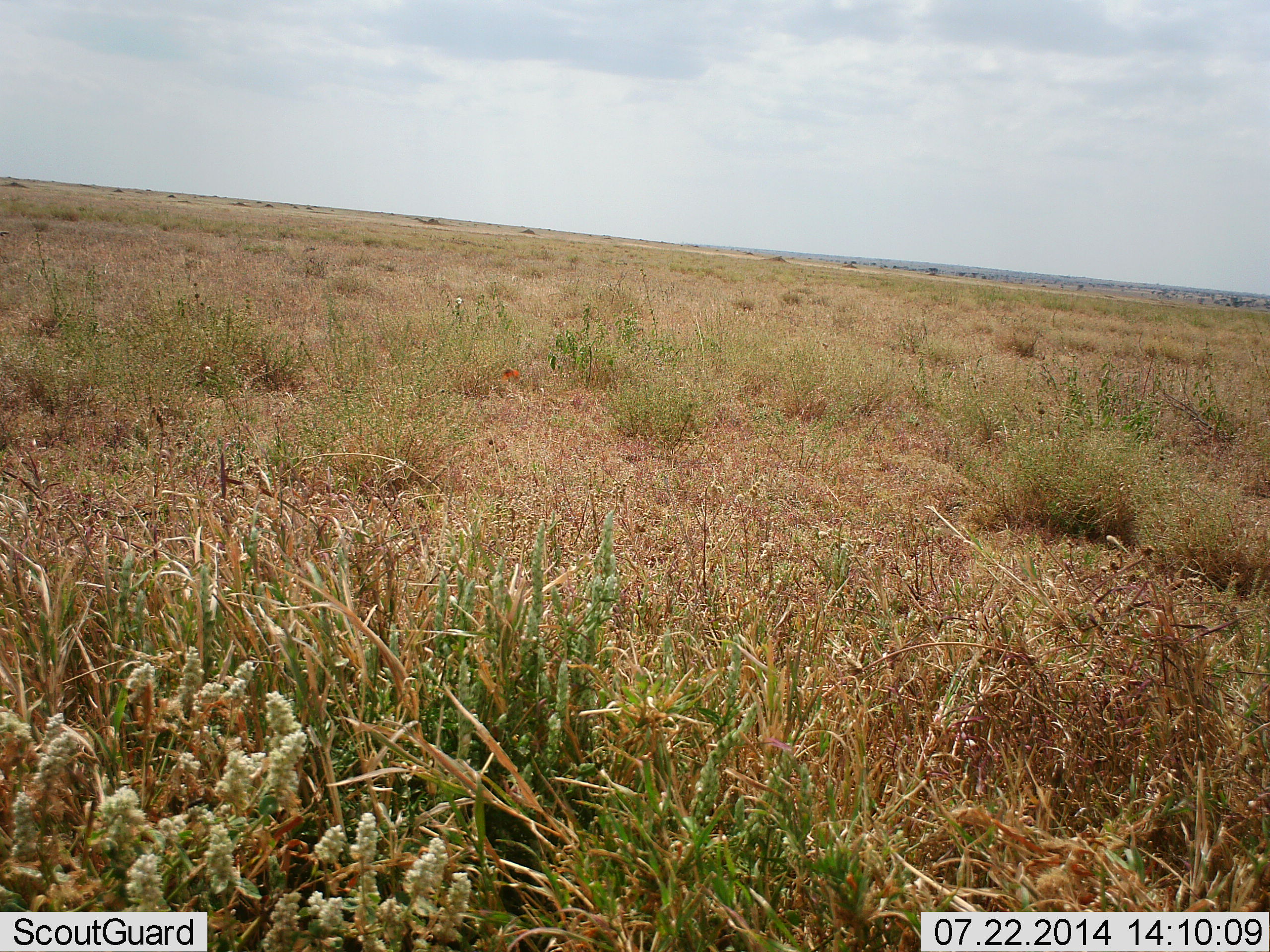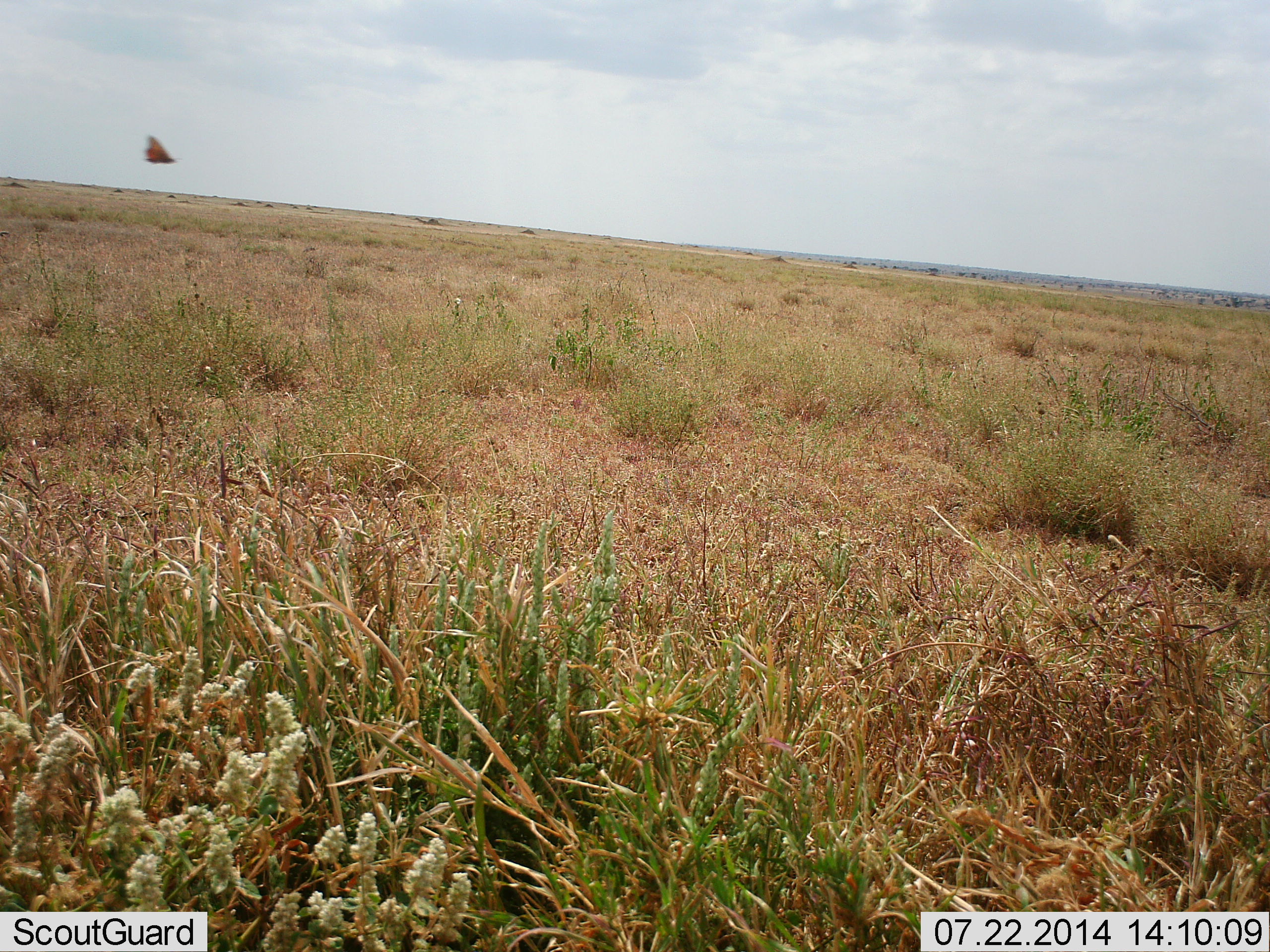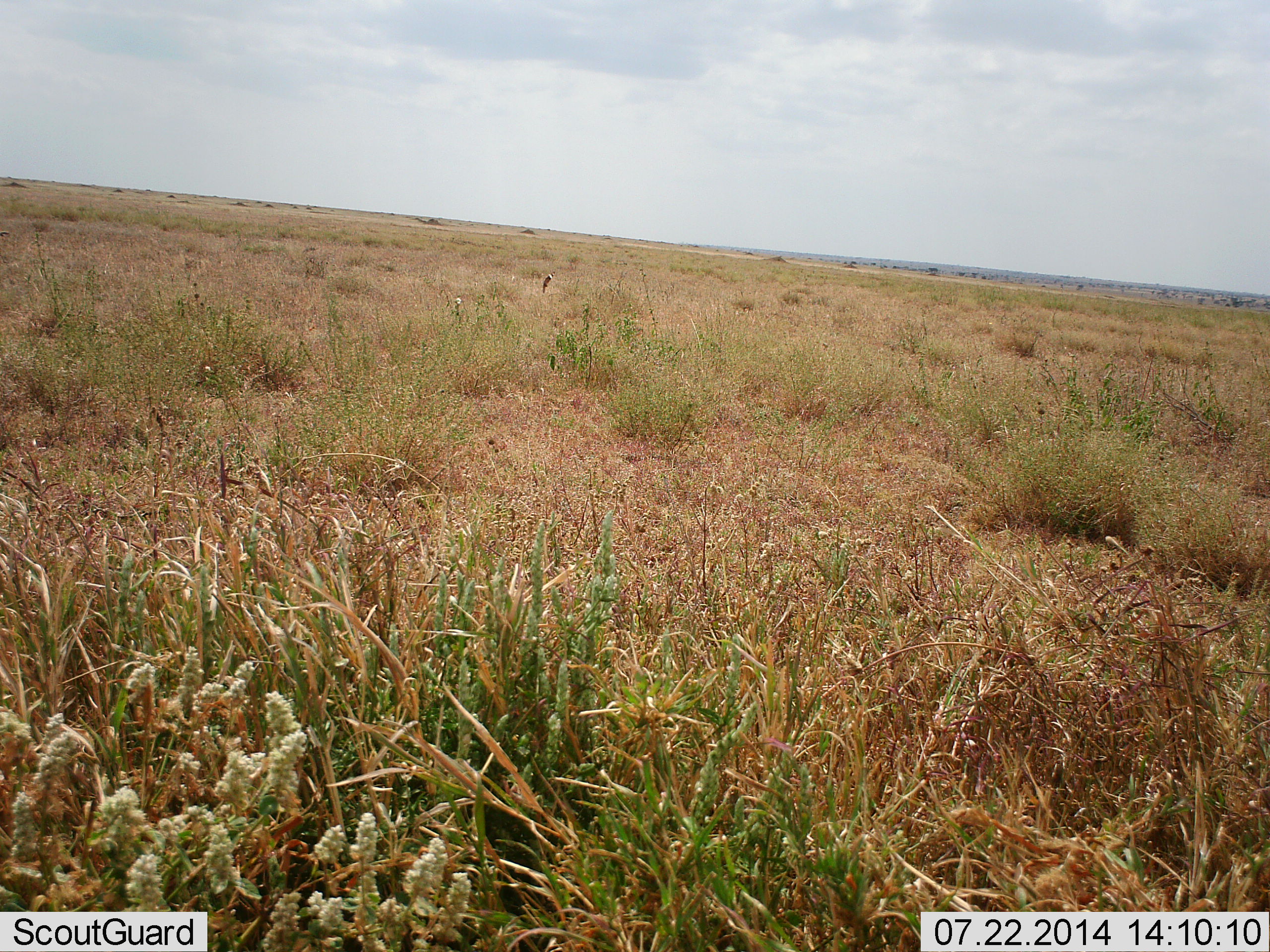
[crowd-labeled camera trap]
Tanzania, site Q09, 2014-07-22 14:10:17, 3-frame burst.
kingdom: Animalia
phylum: Arthropoda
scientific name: Arthropoda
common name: arthropods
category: insectspider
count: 1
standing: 0%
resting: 0%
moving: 100%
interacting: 0%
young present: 0%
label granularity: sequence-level